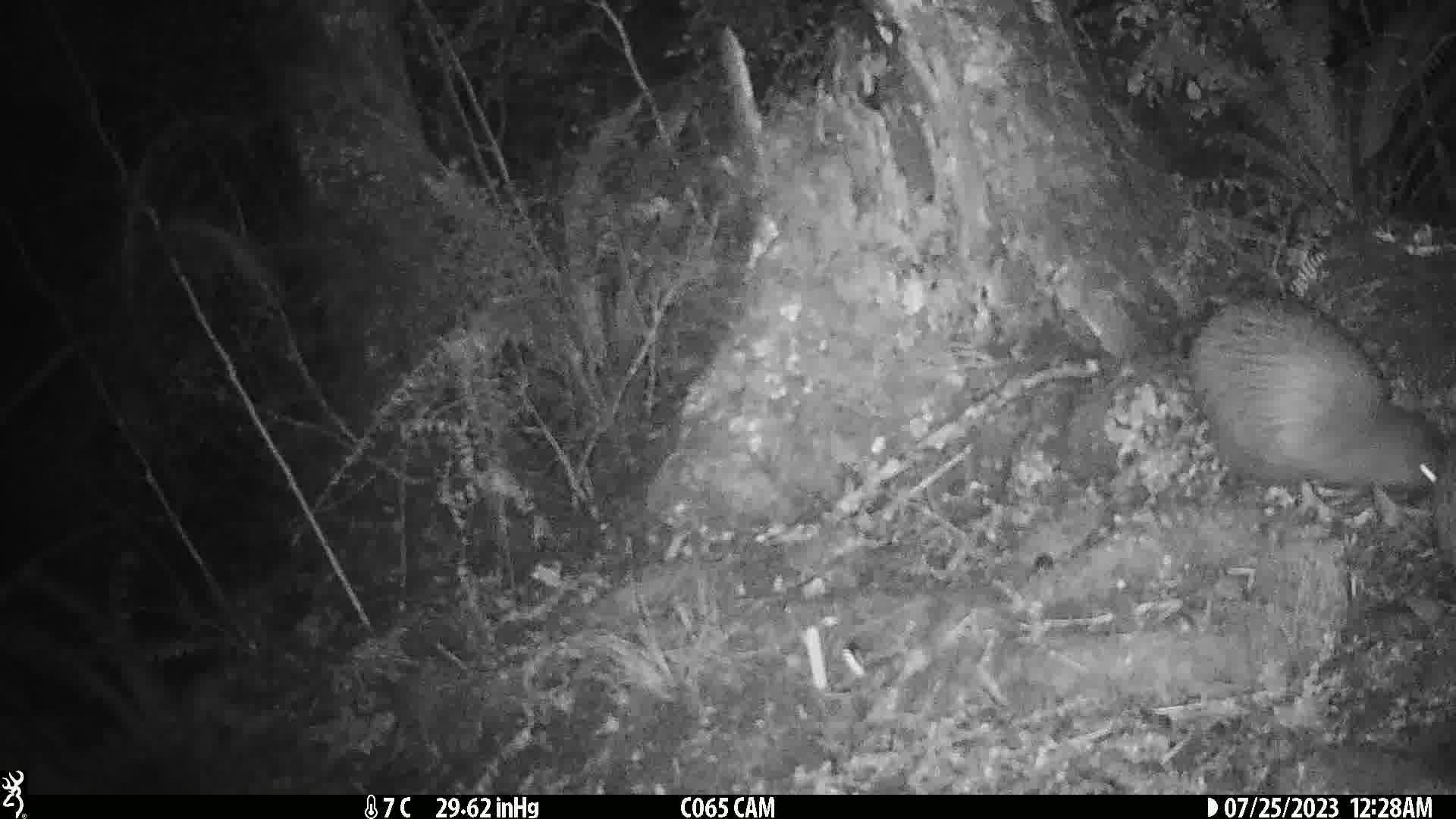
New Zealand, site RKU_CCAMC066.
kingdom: Animalia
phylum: Chordata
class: Aves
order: Apterygiformes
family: Apterygidae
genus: Apteryx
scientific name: Apteryx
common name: kiwi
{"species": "kiwi (Apteryx)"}